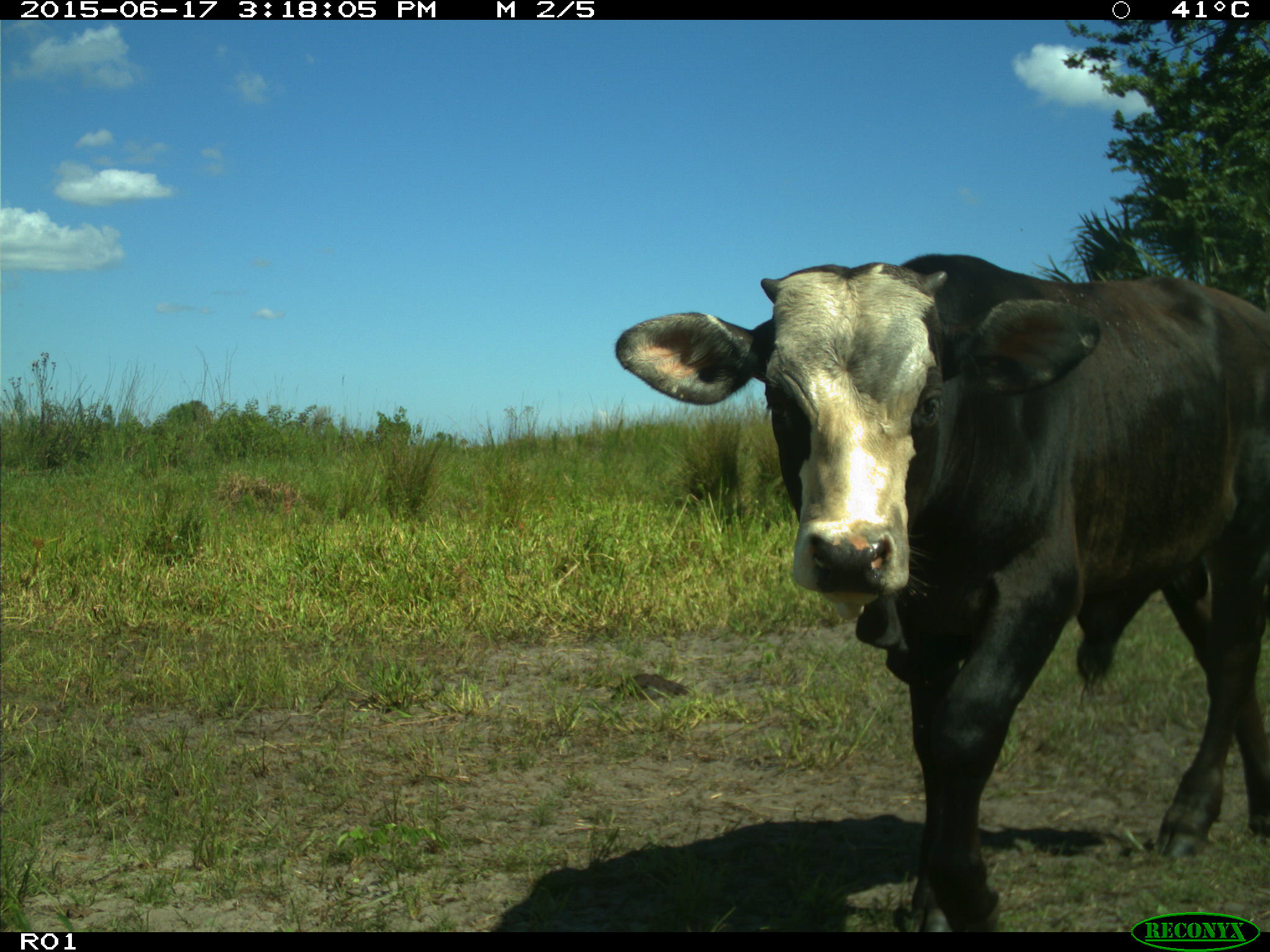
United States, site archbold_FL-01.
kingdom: Animalia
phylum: Chordata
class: Mammalia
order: Artiodactyla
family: Bovidae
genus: Bos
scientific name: Bos taurus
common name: domestic cow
Bos taurus (domestic cow).